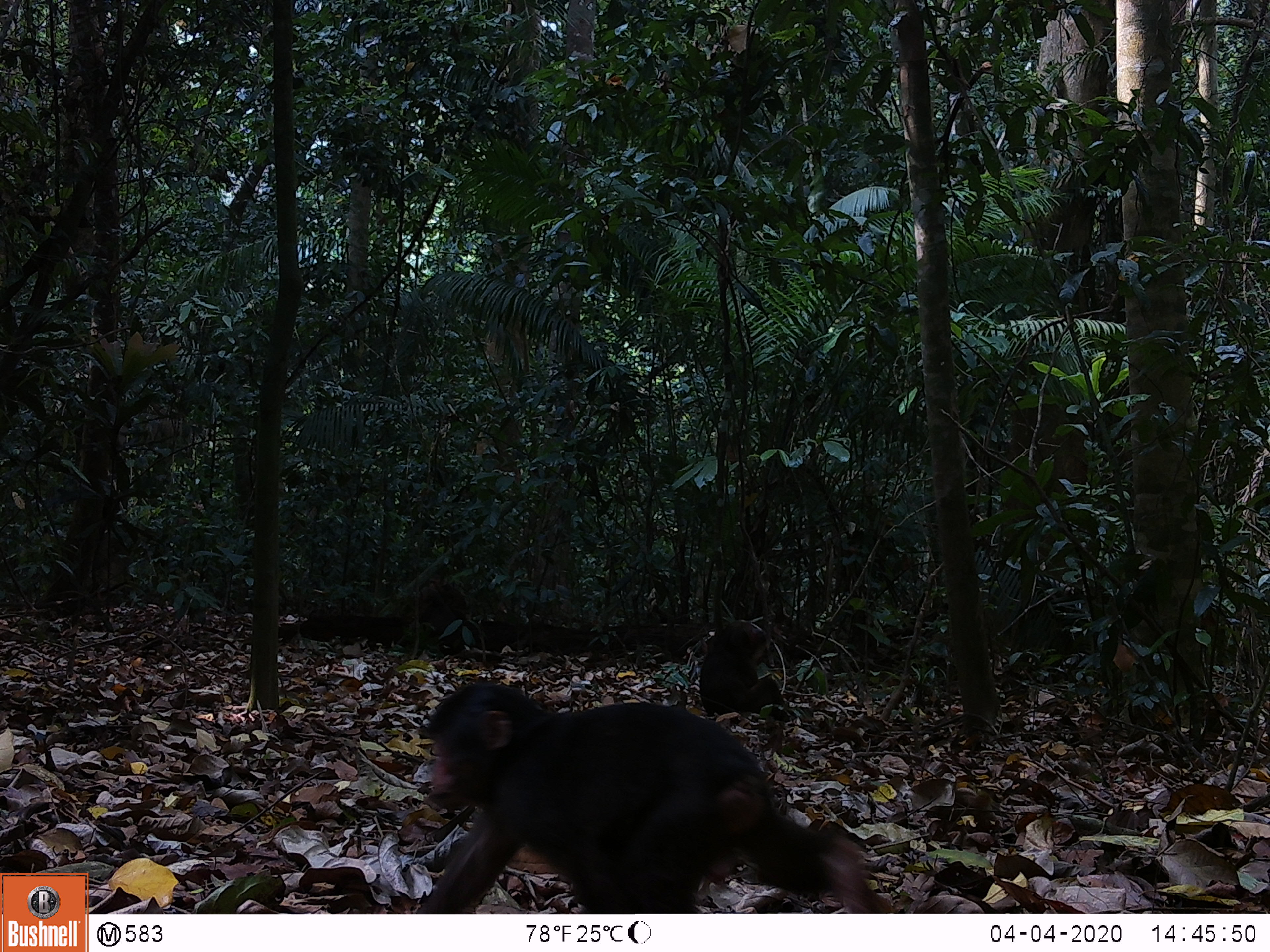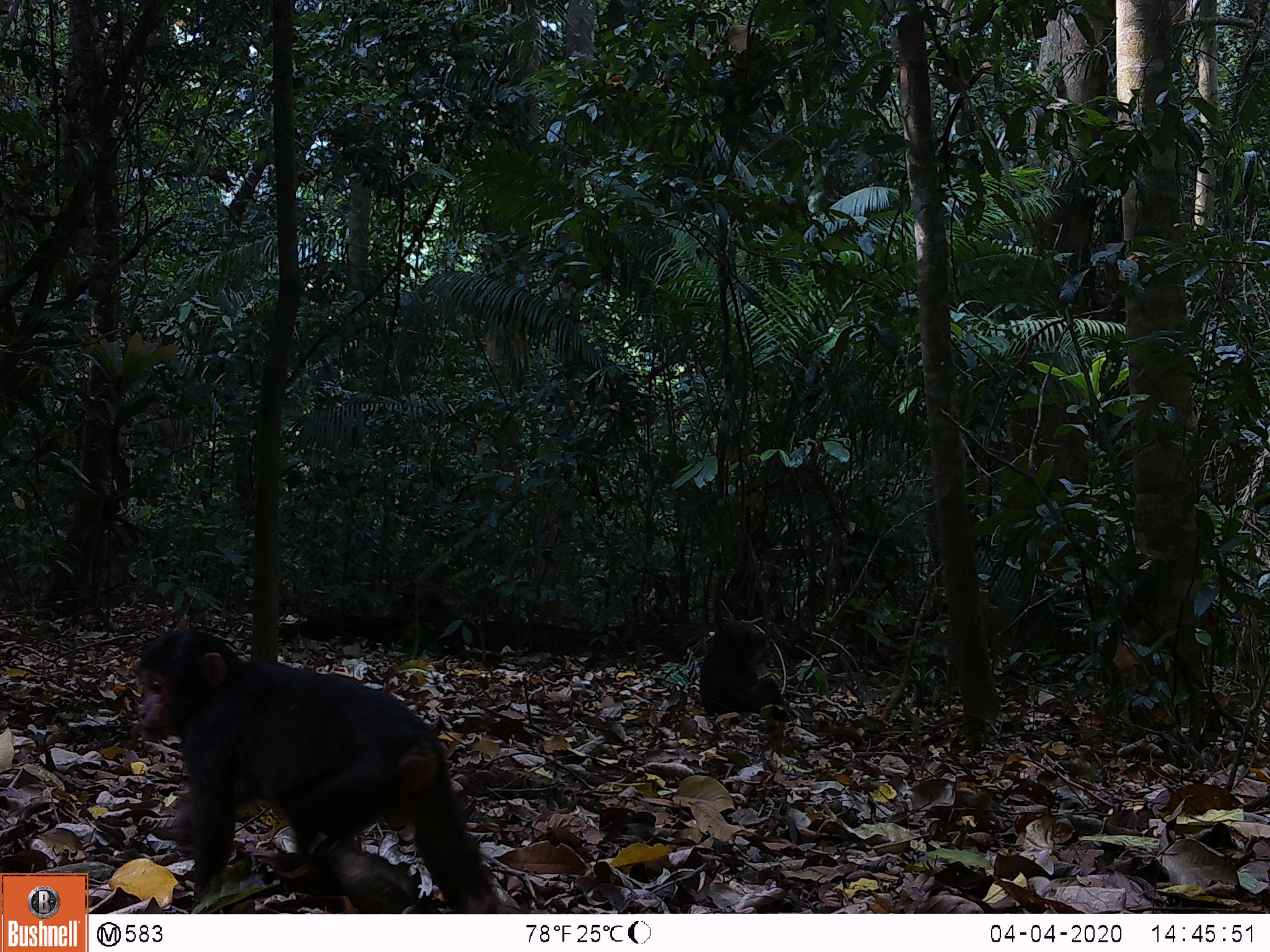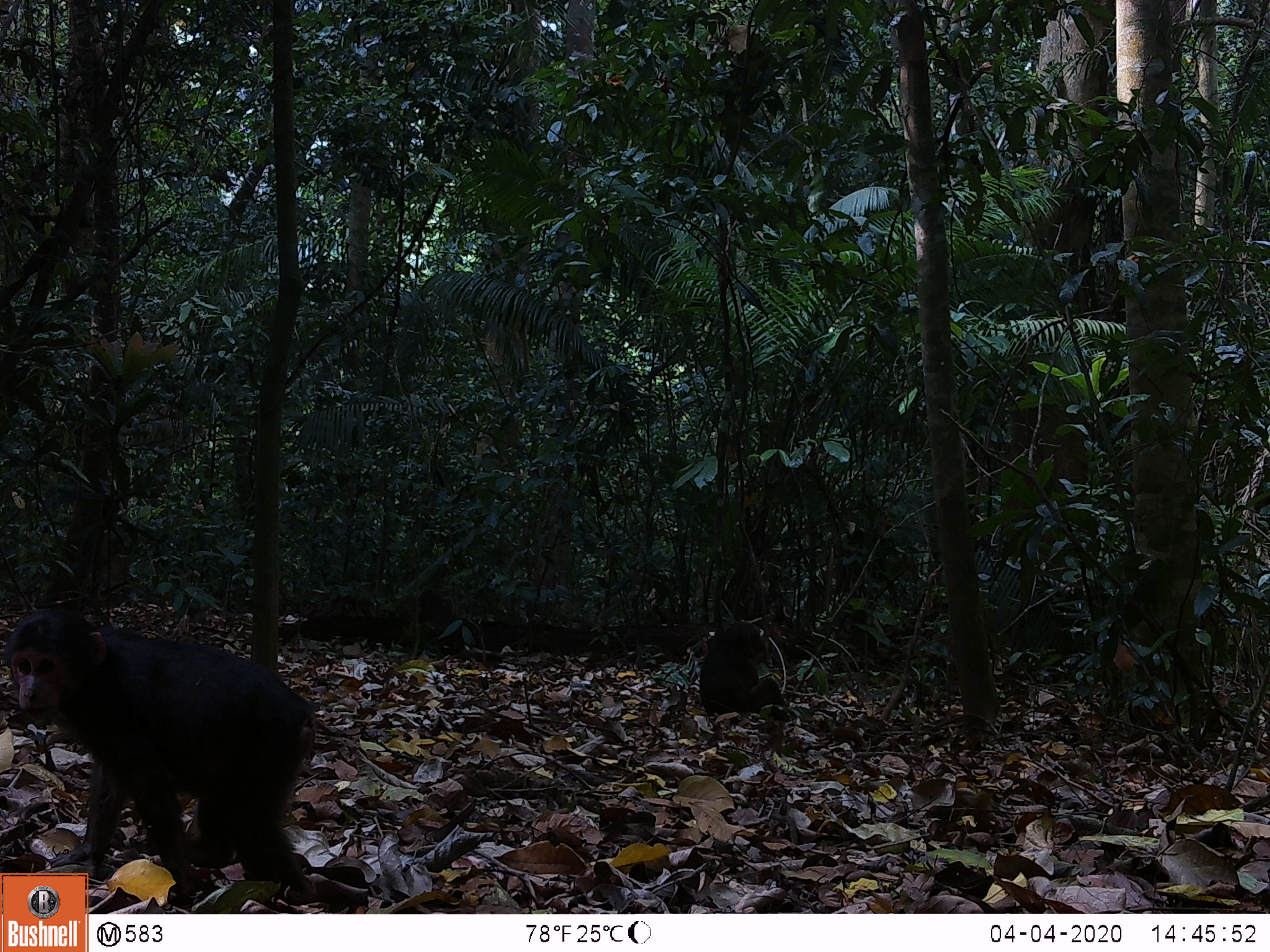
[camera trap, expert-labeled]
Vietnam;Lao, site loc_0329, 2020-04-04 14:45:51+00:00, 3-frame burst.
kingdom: Animalia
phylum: Chordata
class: Mammalia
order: Primates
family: Cercopithecidae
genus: Macaca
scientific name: Macaca arctoides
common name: stump-tailed macaque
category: stump tailed macaque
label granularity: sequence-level